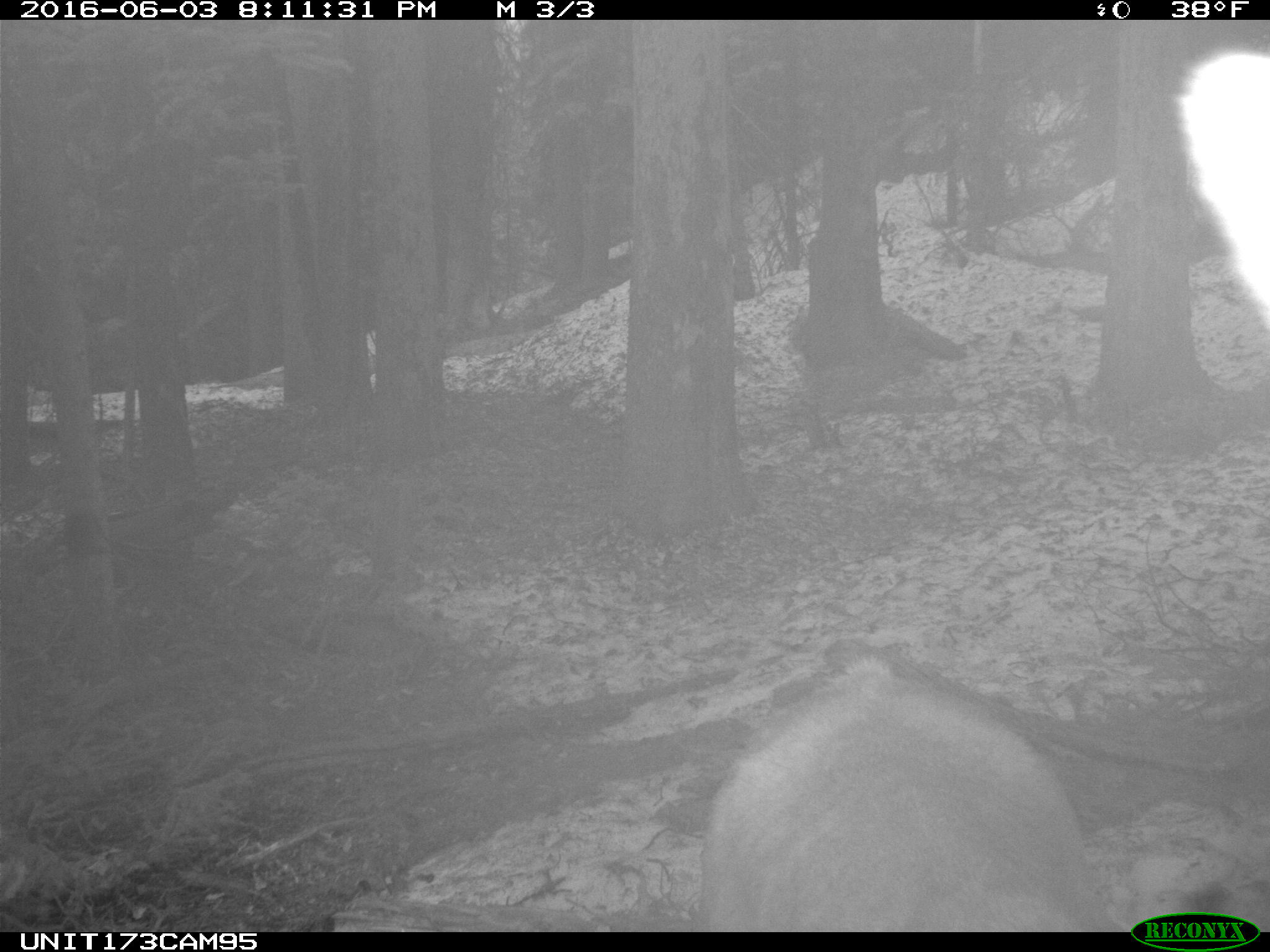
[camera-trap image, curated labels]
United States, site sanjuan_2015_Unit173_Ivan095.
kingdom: Animalia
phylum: Chordata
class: Mammalia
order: Artiodactyla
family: Cervidae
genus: Cervus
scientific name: Cervus elaphus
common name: red deer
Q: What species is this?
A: Cervus elaphus (red deer).